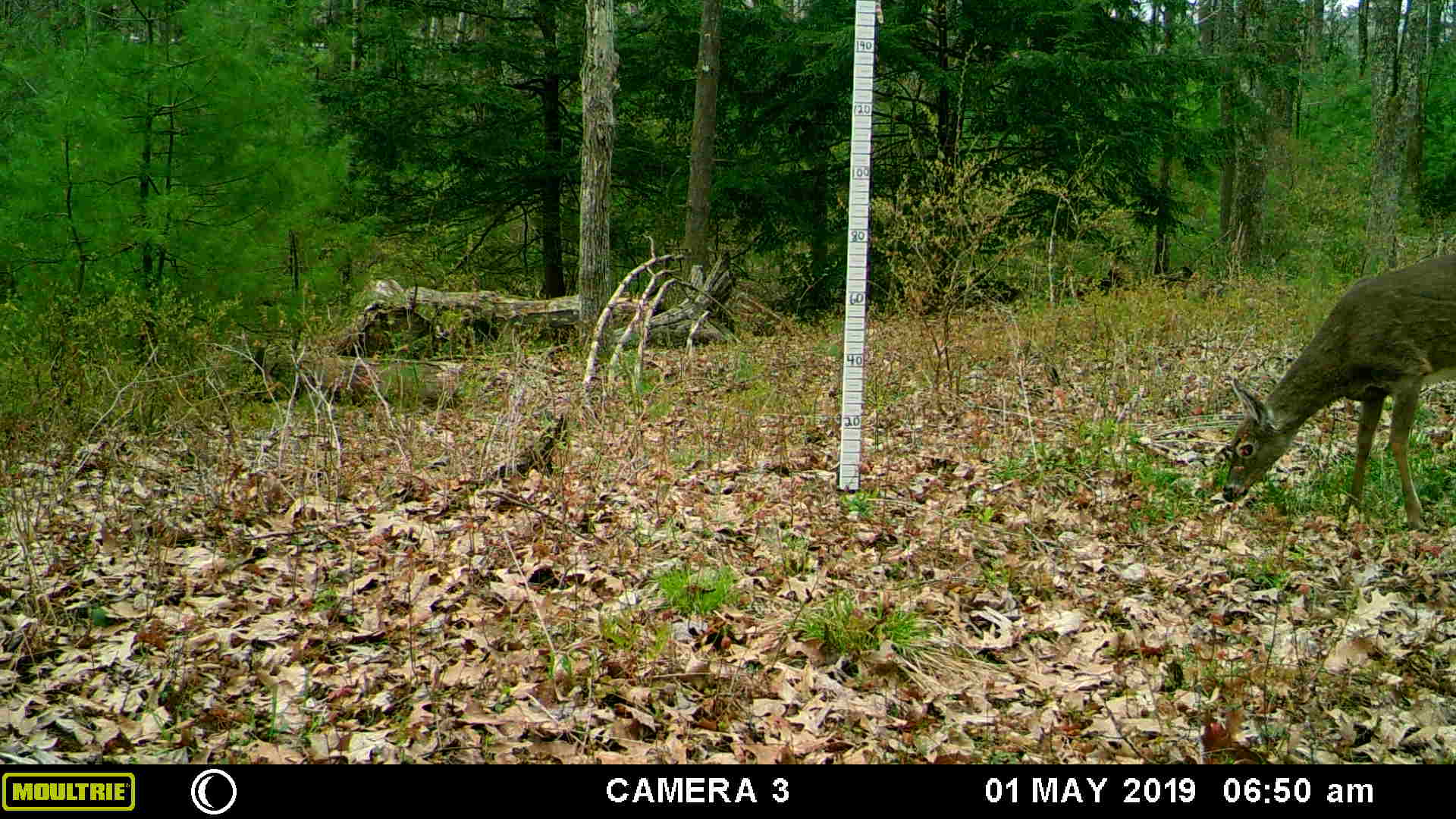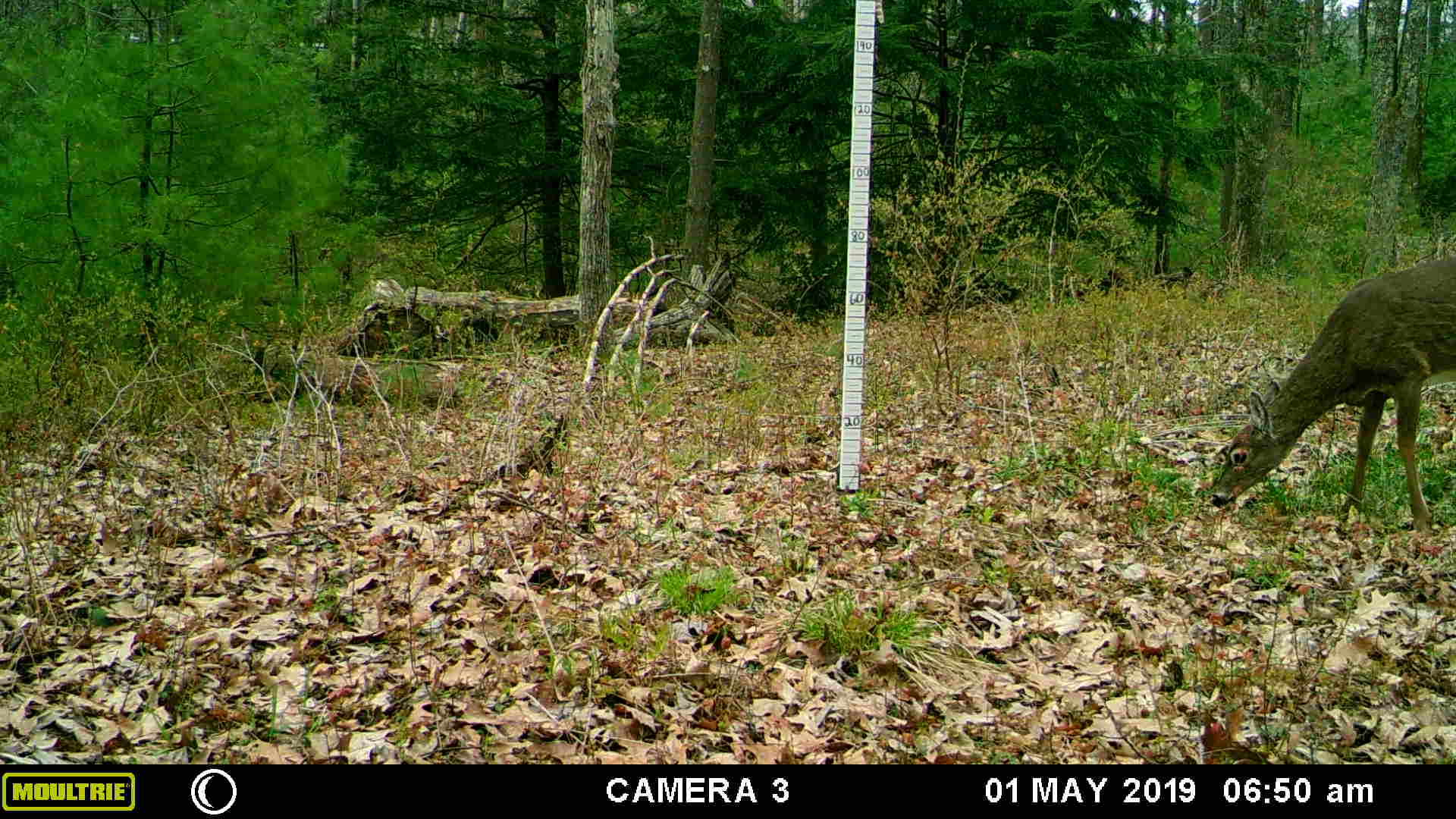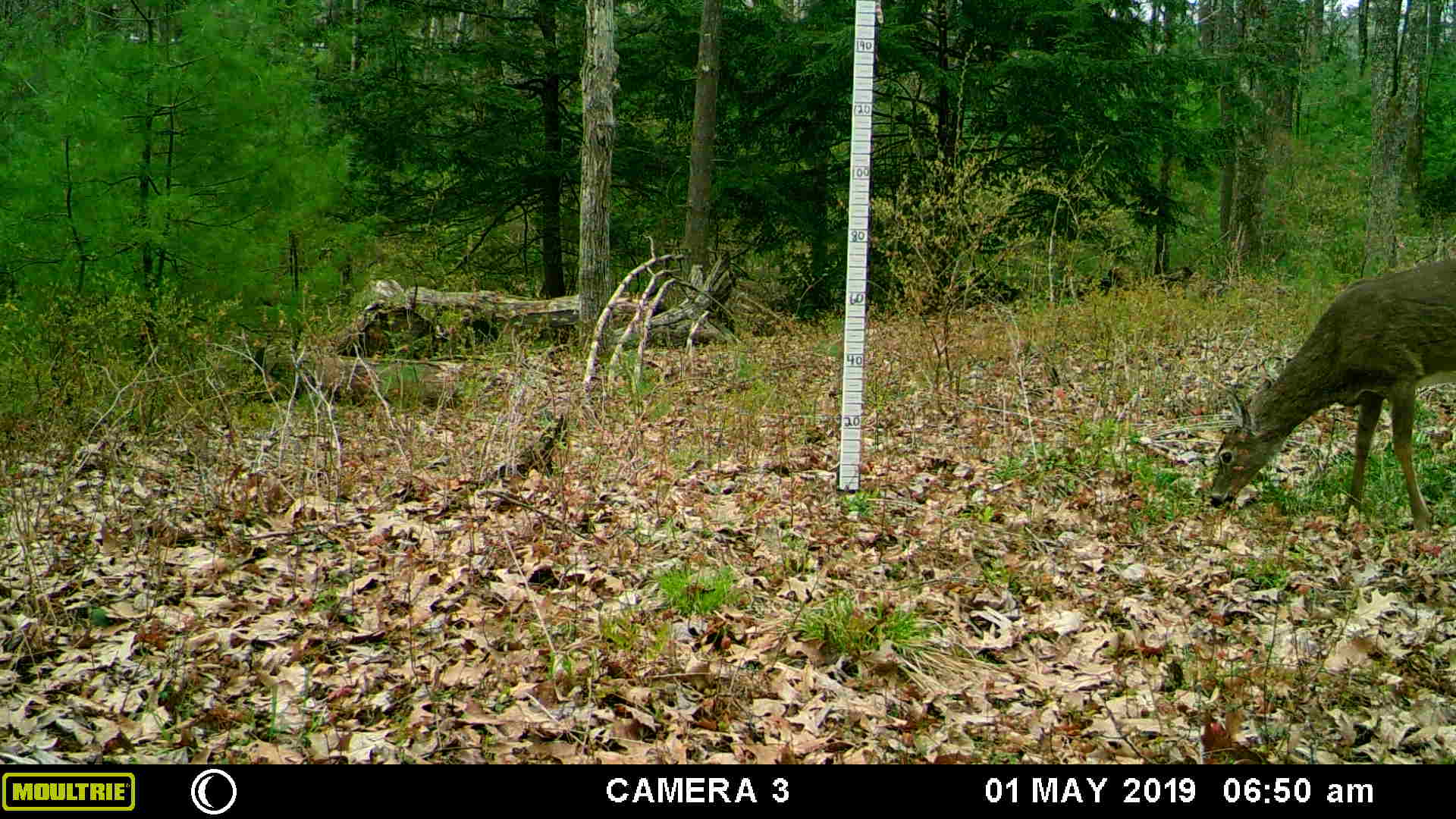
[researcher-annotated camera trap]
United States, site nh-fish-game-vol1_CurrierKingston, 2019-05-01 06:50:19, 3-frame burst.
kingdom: Animalia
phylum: Chordata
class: Mammalia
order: Artiodactyla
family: Cervidae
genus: Odocoileus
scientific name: Odocoileus virginianus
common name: white-tailed deer